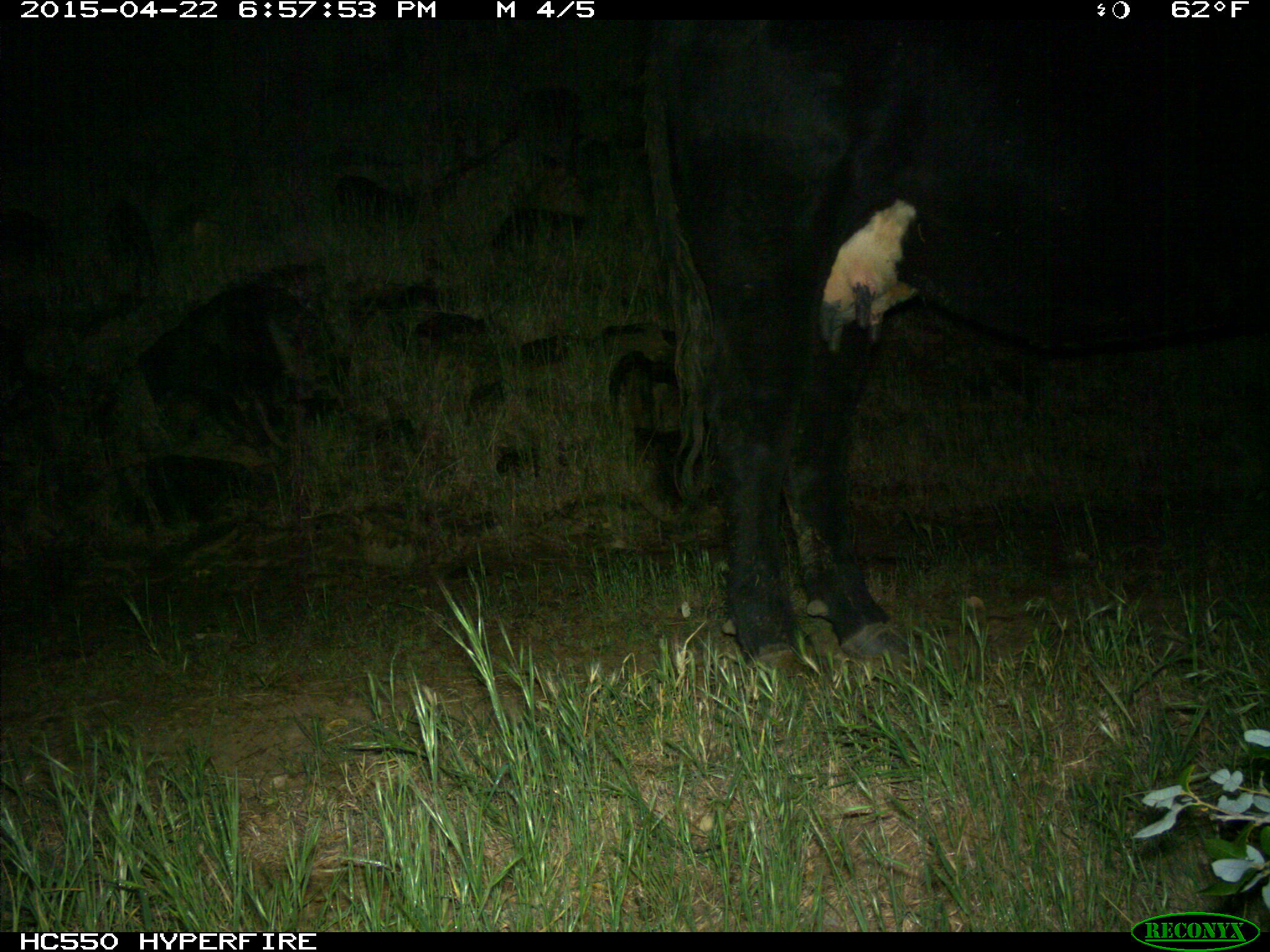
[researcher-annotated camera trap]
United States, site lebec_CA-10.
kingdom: Animalia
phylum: Chordata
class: Mammalia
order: Artiodactyla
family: Bovidae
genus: Bos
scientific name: Bos taurus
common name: domestic cow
Bos taurus (domestic cow).